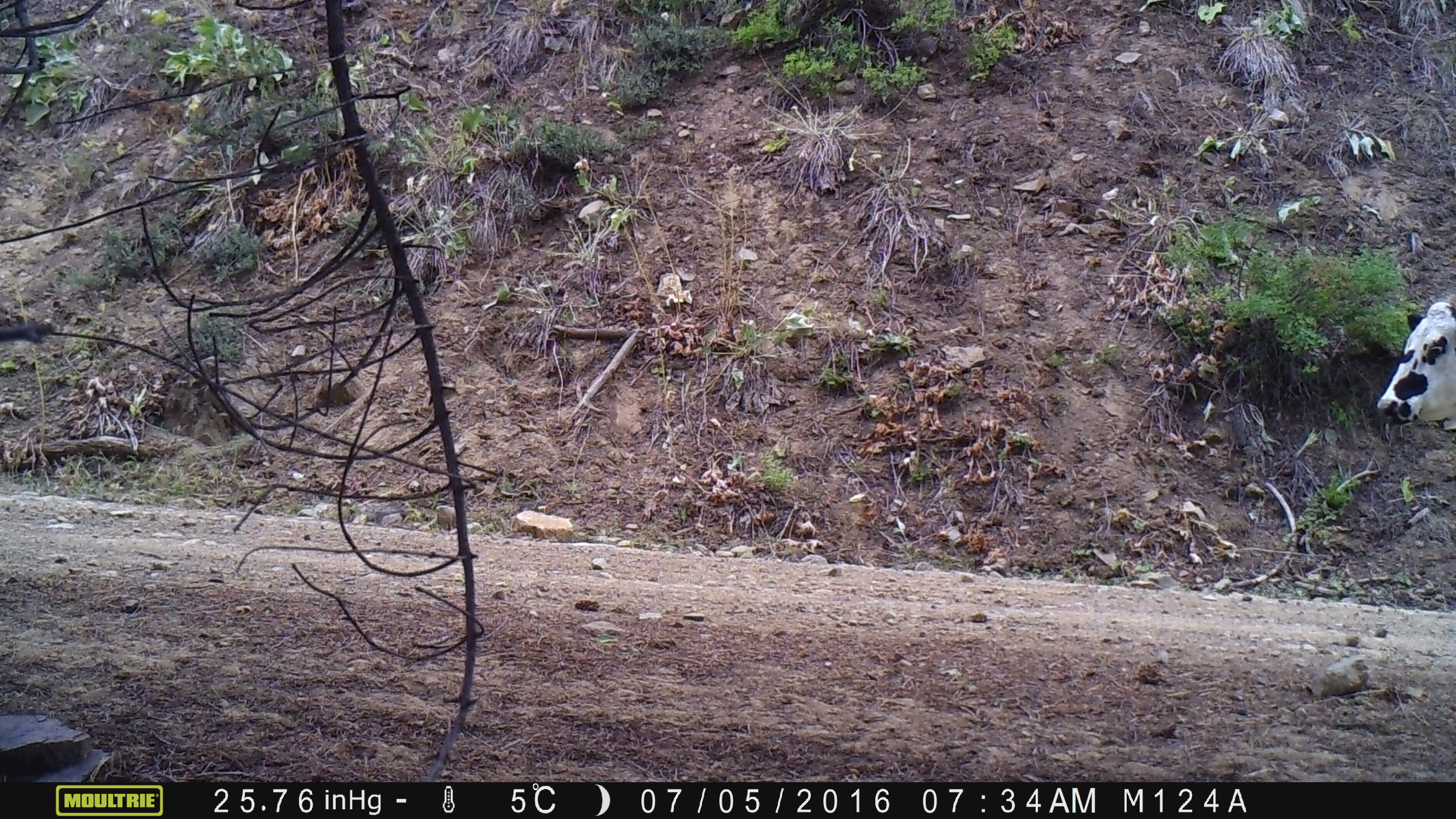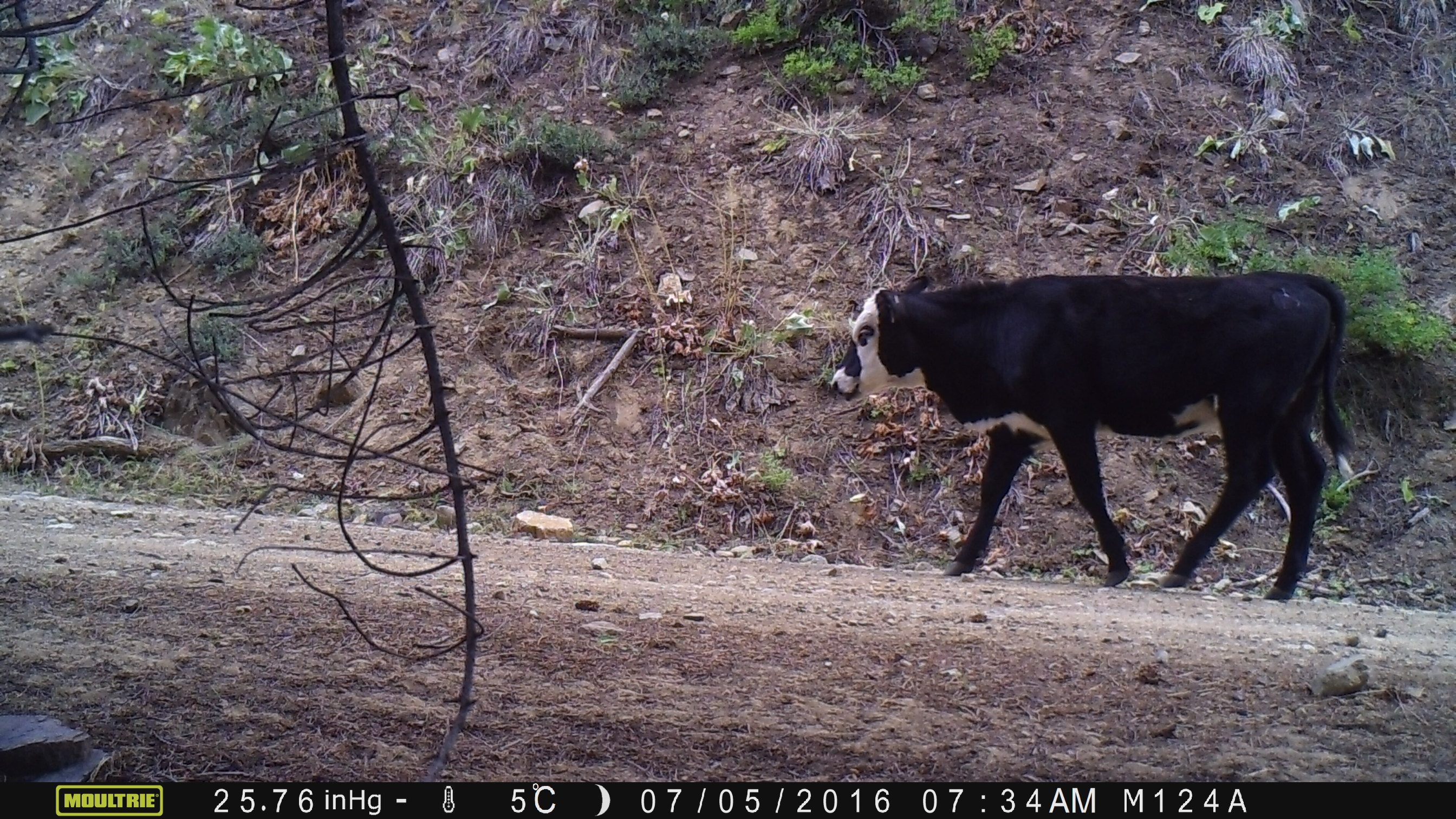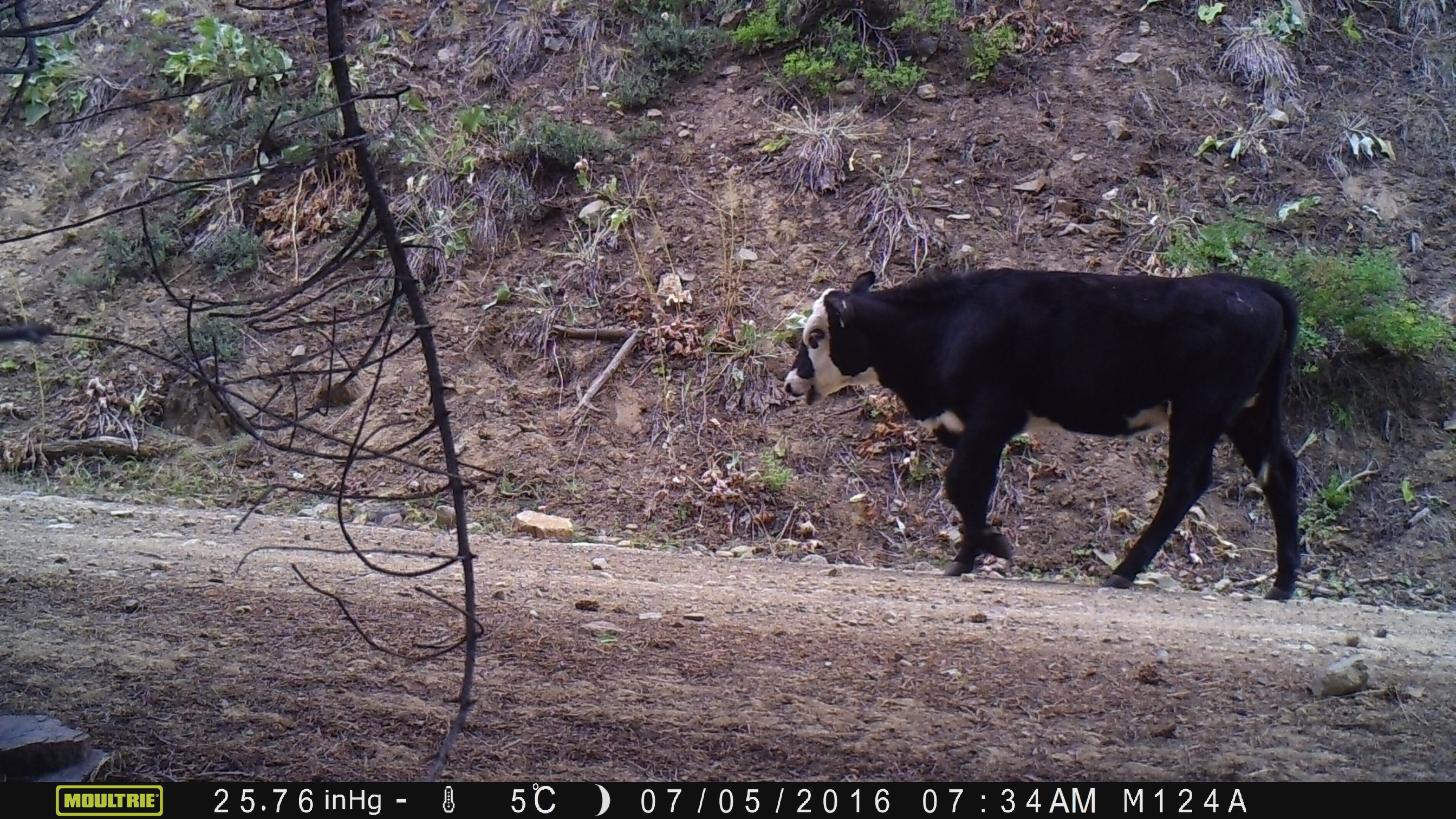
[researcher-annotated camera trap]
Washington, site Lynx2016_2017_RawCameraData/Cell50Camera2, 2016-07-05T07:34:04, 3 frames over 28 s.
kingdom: Animalia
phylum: Chordata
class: Mammalia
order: Artiodactyla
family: Bovidae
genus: Bos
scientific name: Bos taurus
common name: domestic cattle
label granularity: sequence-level